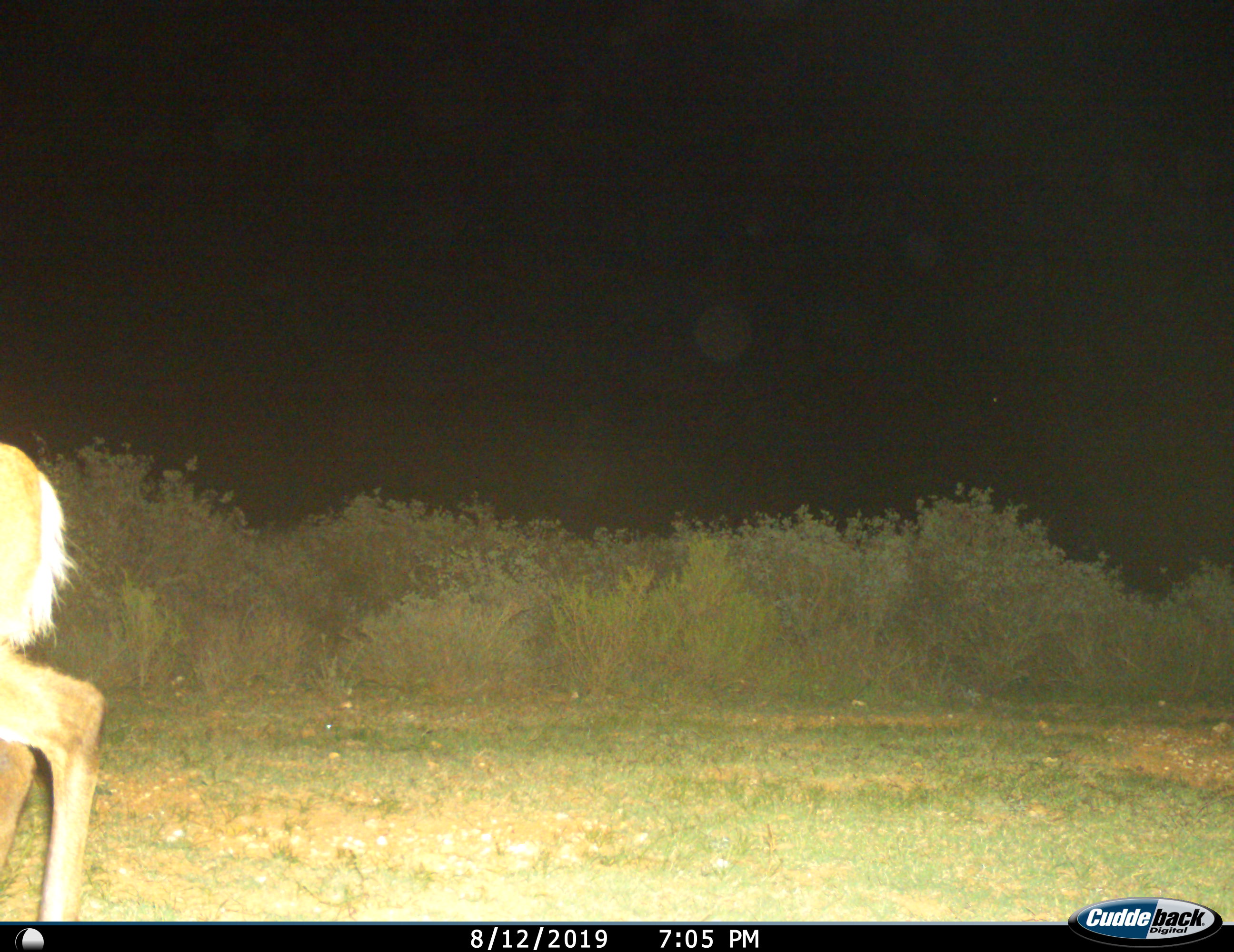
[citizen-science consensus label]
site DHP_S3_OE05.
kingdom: Animalia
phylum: Chordata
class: Mammalia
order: Artiodactyla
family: Bovidae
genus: Sylvicapra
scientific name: Sylvicapra grimmia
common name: common duiker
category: duikercommongrey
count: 1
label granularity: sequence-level